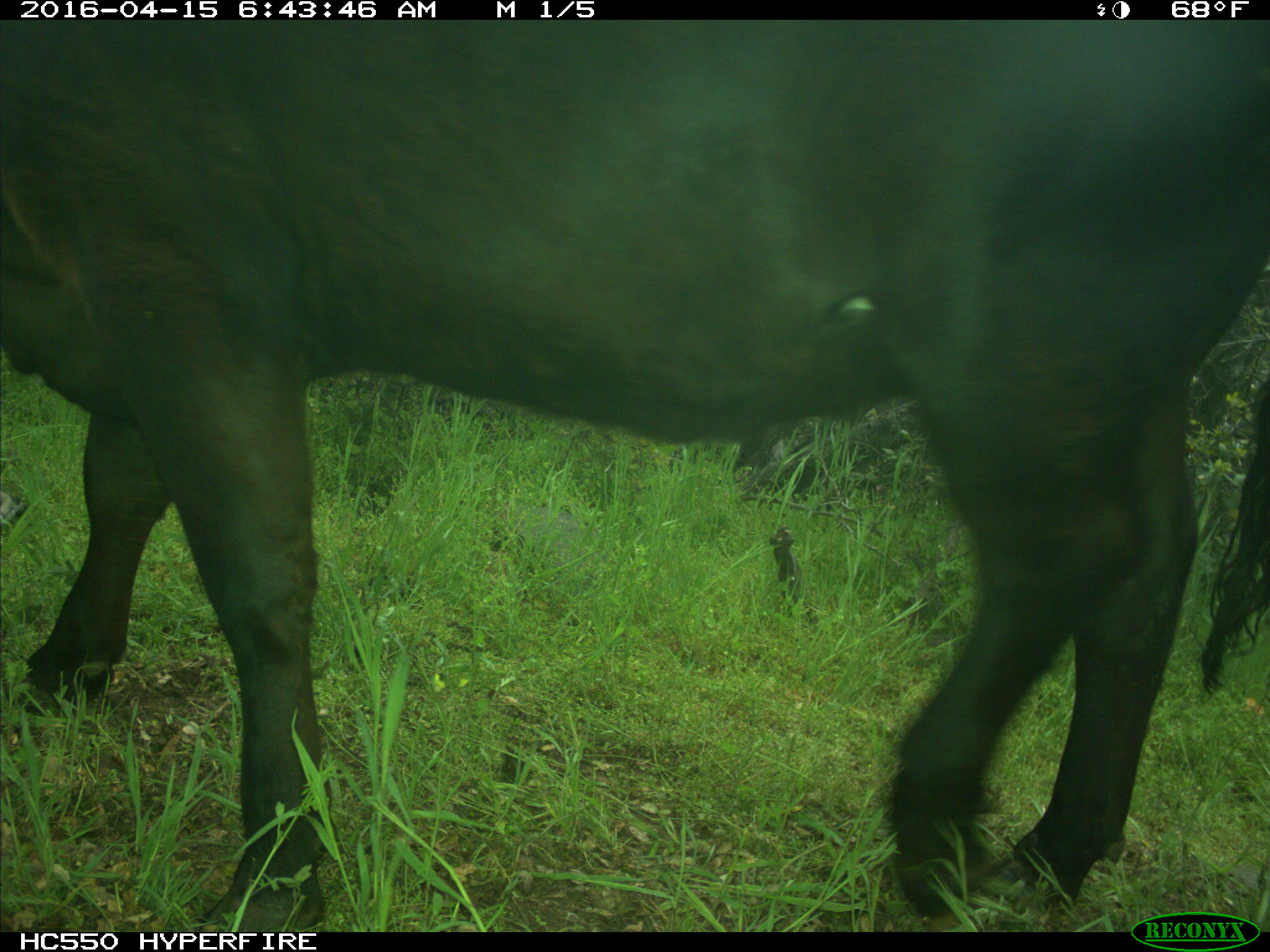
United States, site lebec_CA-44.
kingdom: Animalia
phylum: Chordata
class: Mammalia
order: Artiodactyla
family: Bovidae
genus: Bos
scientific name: Bos taurus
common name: domestic cow